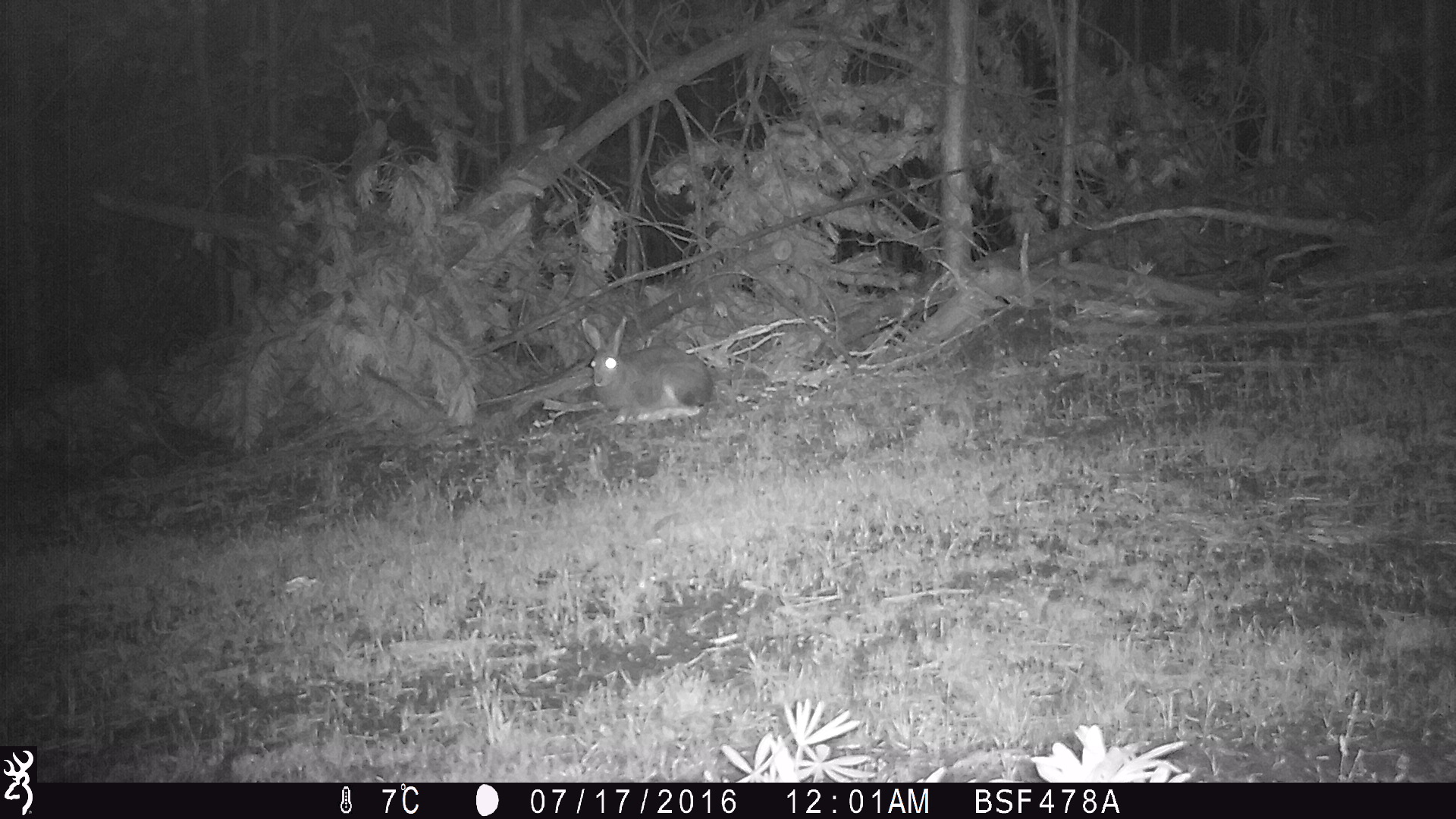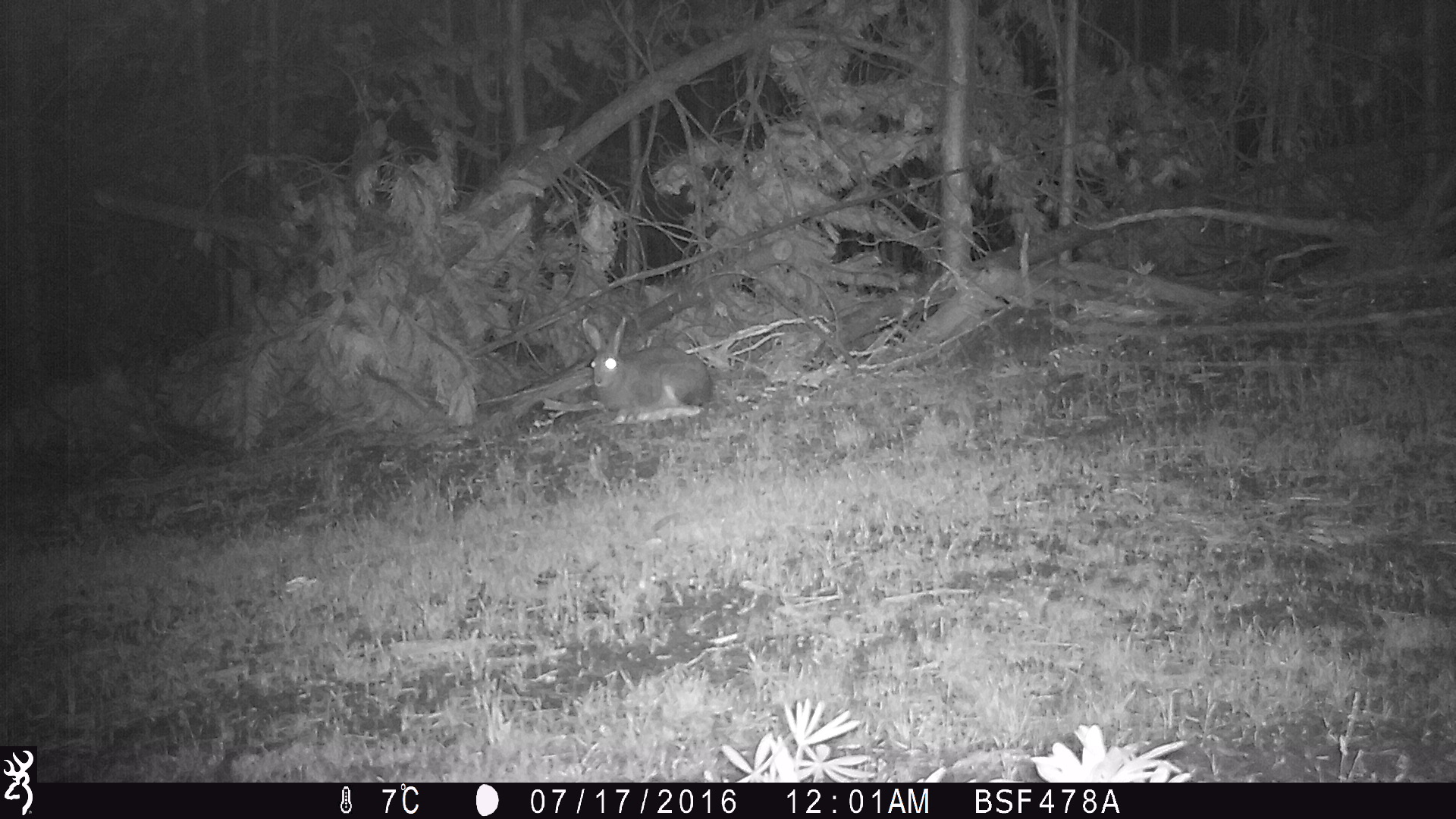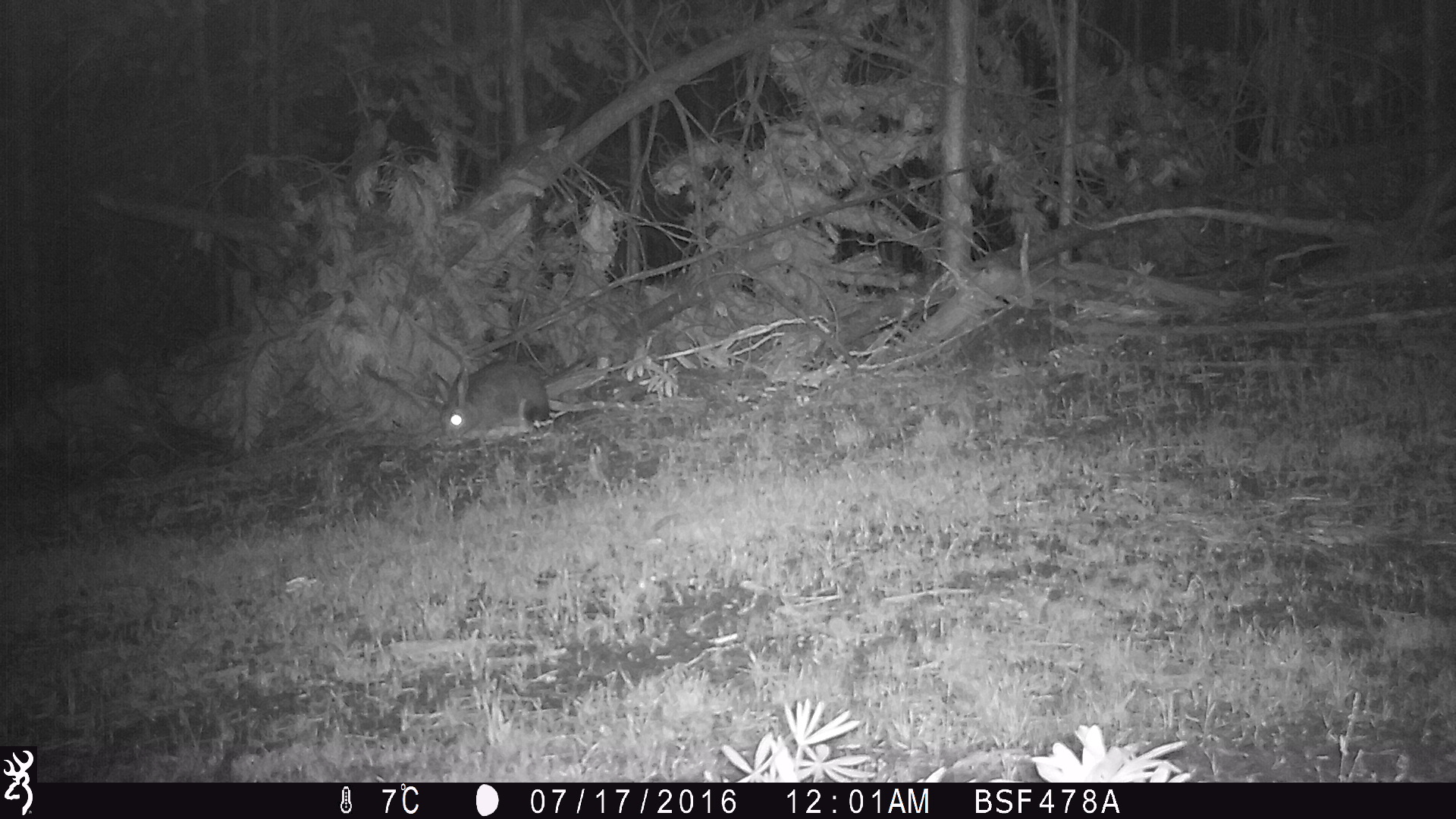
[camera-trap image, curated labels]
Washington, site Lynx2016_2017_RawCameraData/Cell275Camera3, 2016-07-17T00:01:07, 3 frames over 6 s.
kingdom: Animalia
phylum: Chordata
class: Mammalia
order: Lagomorpha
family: Leporidae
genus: Lepus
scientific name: Lepus americanus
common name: snowshoe hare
Lepus americanus (snowshoe hare). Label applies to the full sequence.